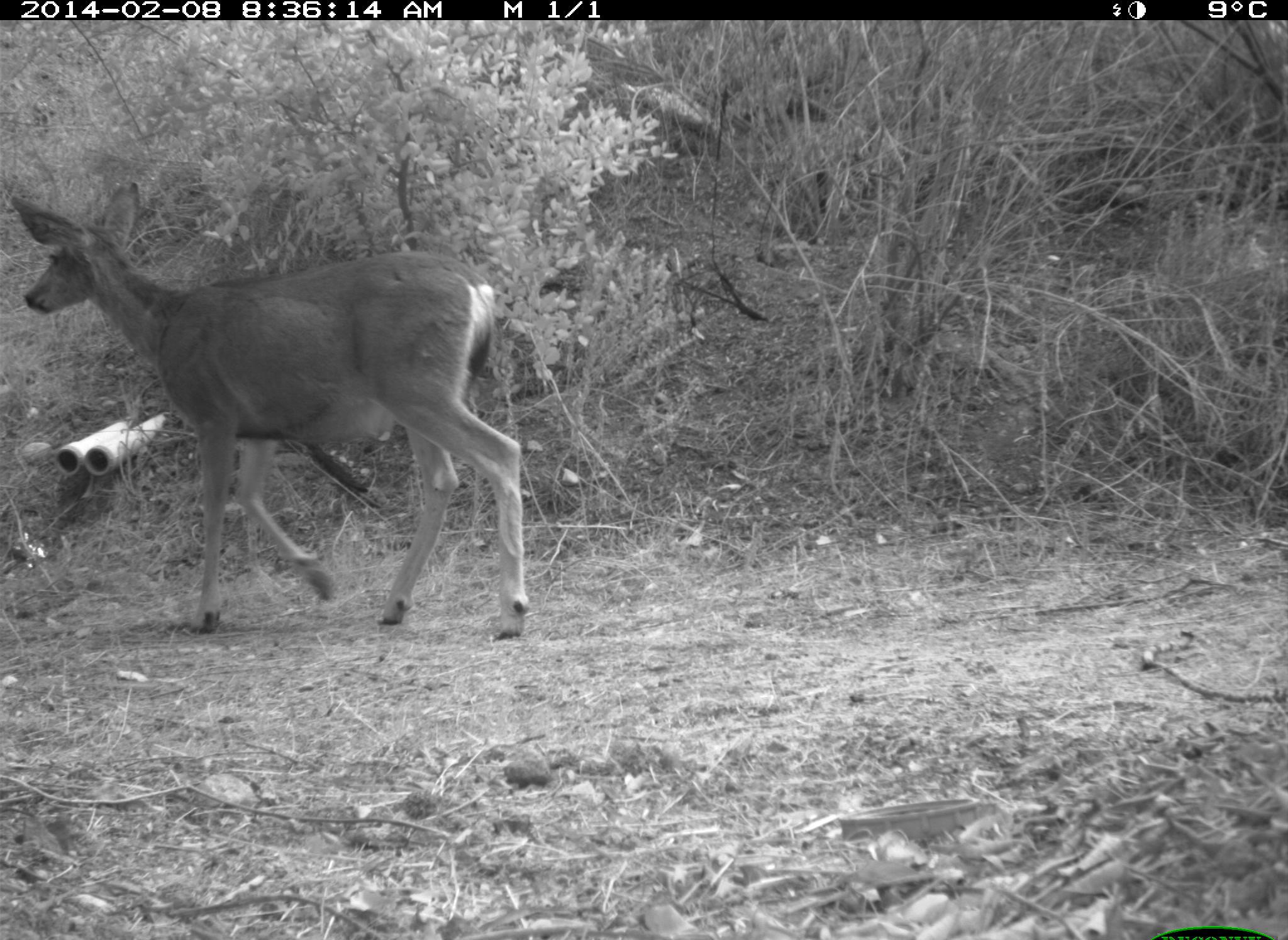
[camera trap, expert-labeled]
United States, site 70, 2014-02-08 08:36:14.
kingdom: Animalia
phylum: Chordata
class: Mammalia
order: Artiodactyla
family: Cervidae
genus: Odocoileus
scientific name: Odocoileus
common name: deer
Deer (Odocoileus).